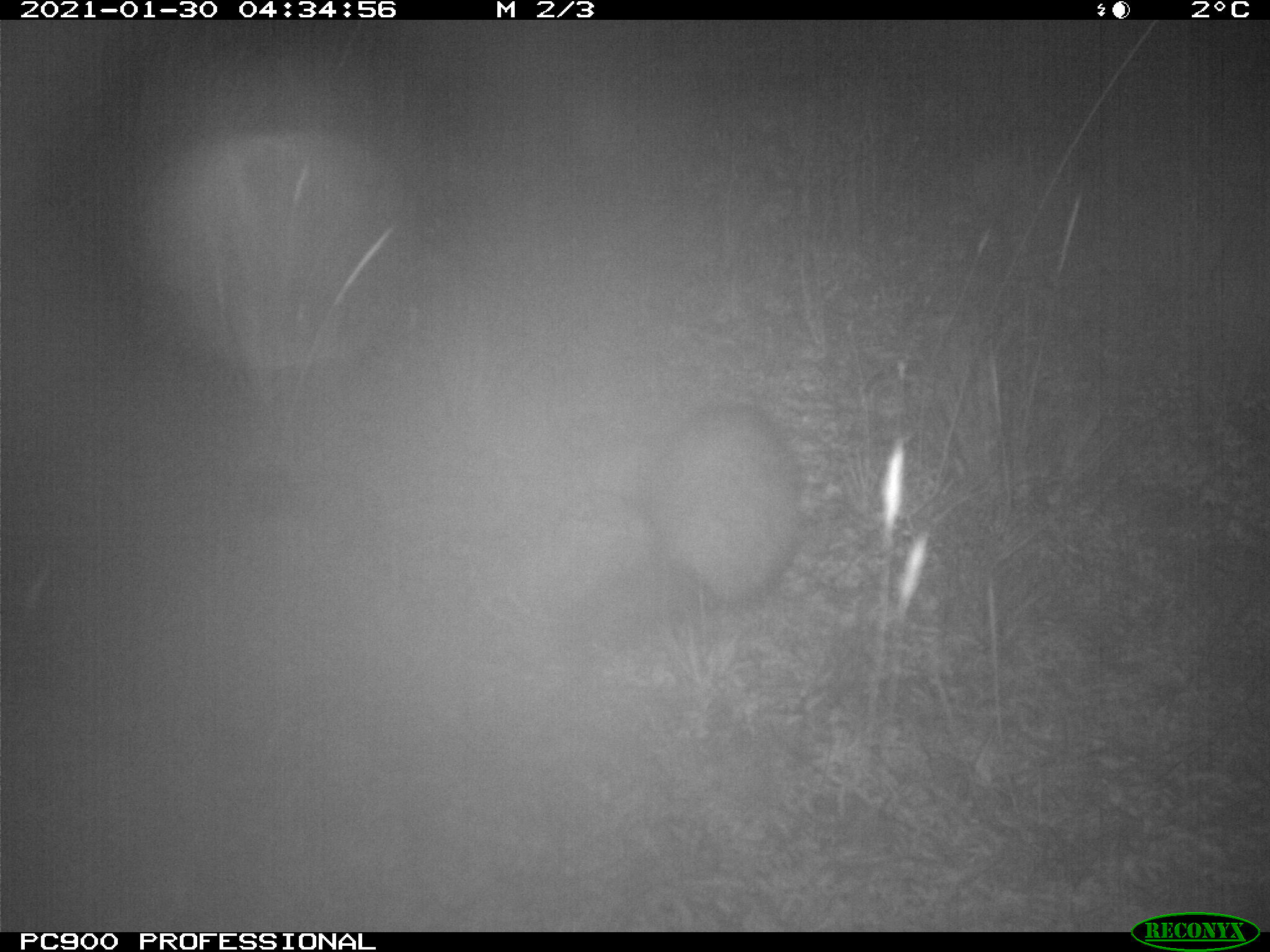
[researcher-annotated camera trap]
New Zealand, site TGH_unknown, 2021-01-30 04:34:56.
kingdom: Animalia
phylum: Chordata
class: Mammalia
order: Carnivora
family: Mustelidae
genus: Mustela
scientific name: Mustela furo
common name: ferret